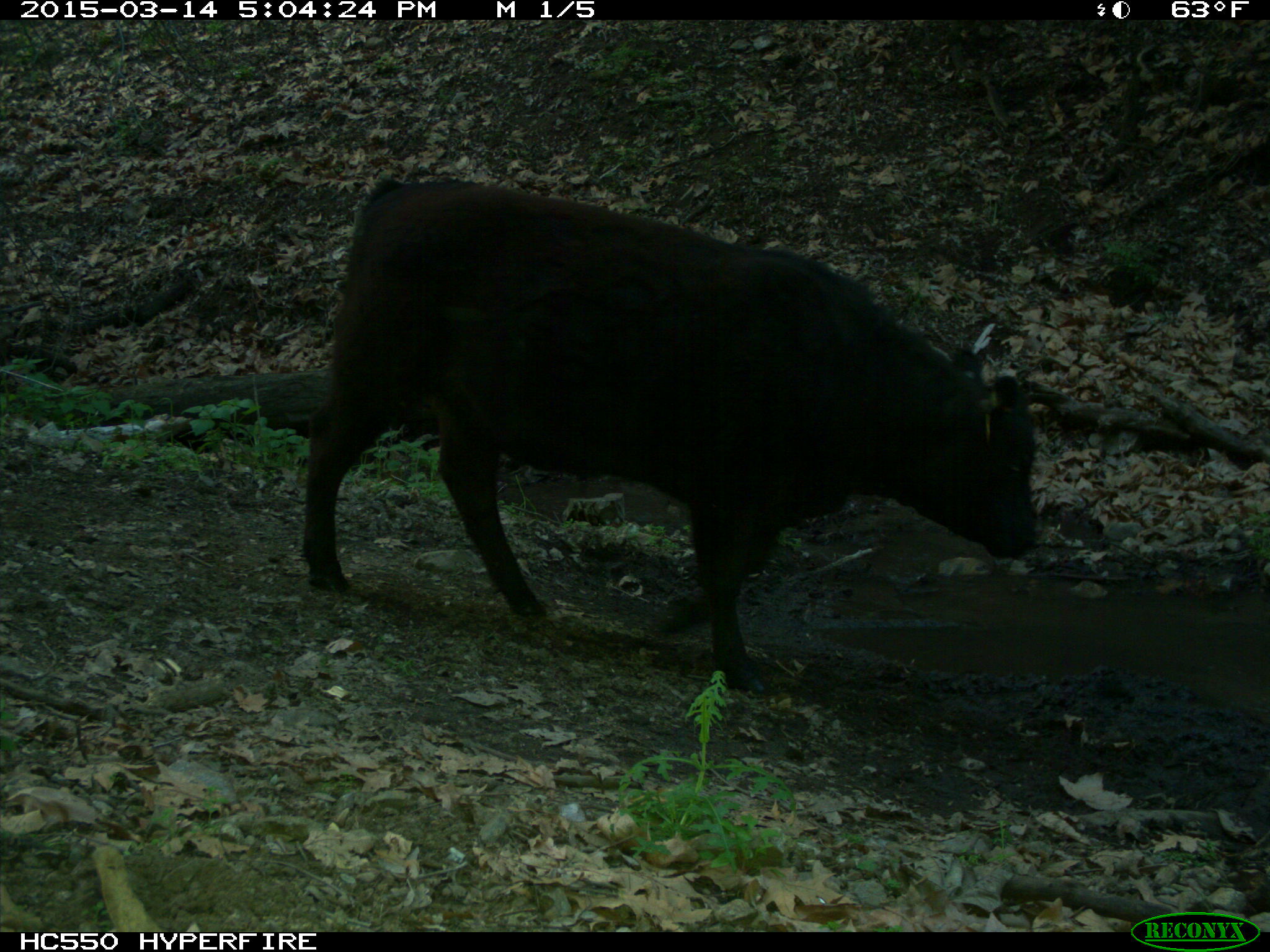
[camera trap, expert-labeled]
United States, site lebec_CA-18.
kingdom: Animalia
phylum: Chordata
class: Mammalia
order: Artiodactyla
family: Bovidae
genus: Bos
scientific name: Bos taurus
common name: domestic cow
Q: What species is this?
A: Bos taurus (domestic cow).